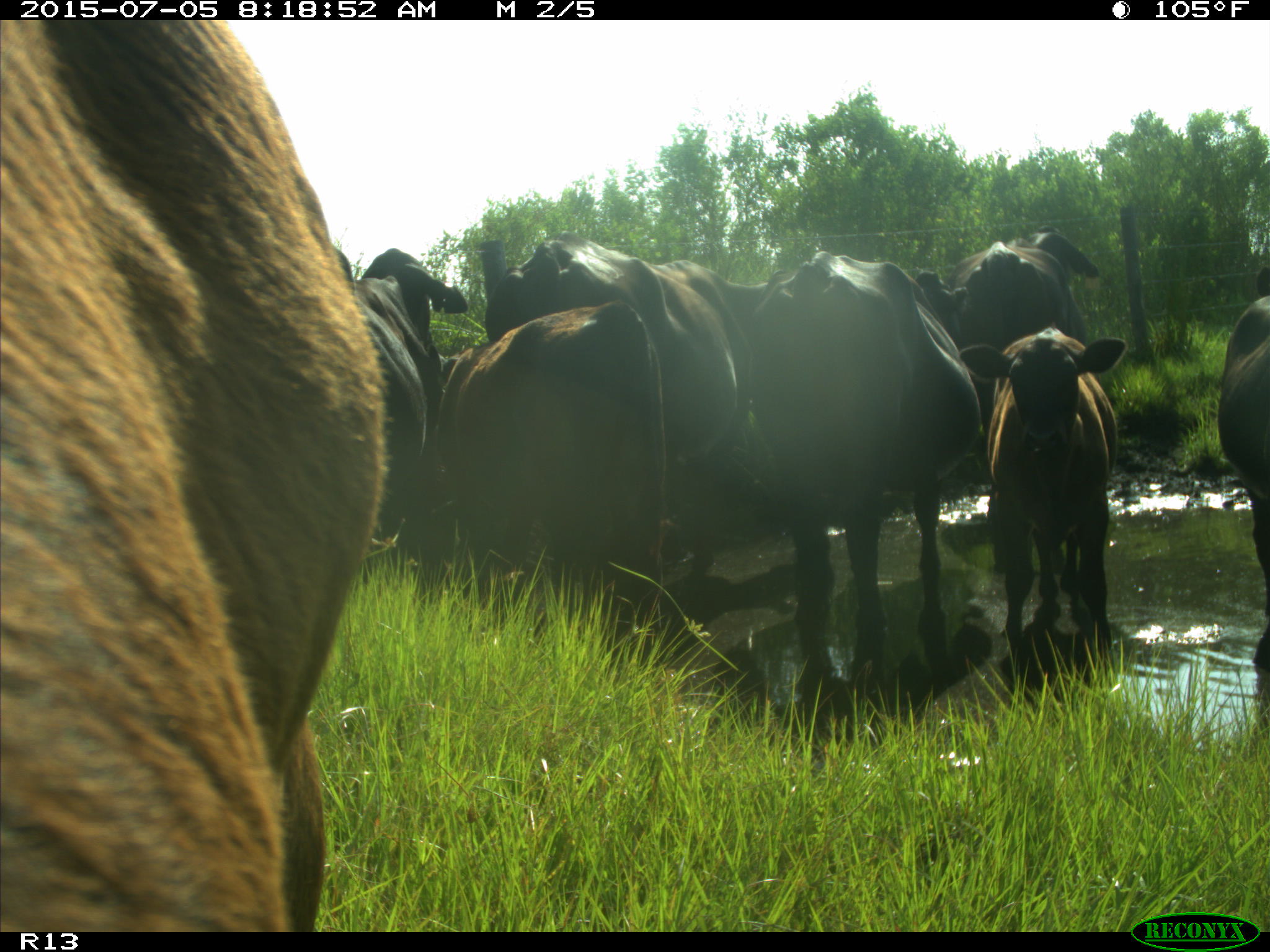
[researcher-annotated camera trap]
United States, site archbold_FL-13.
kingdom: Animalia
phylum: Chordata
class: Mammalia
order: Artiodactyla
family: Bovidae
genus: Bos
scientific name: Bos taurus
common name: domestic cow